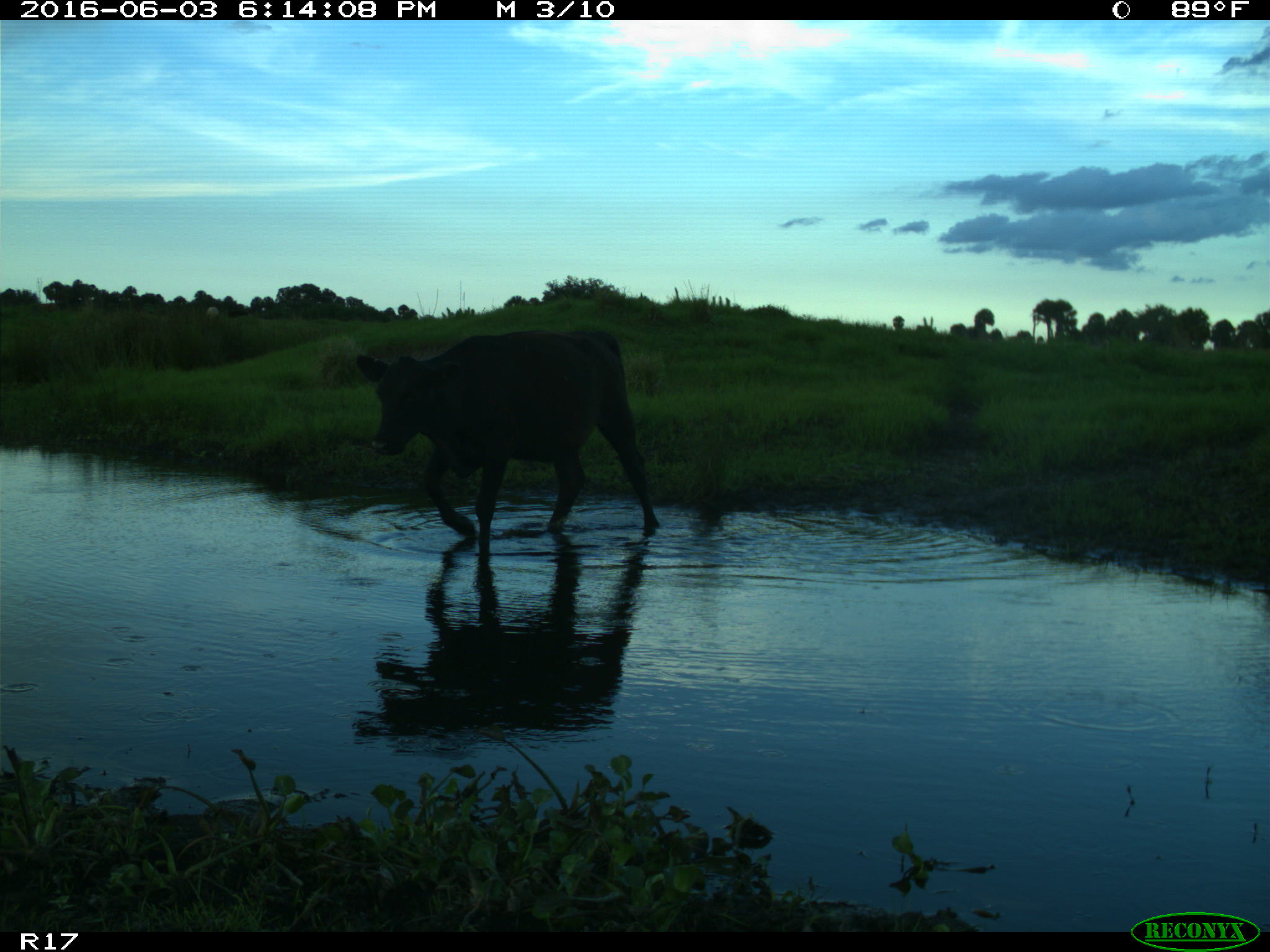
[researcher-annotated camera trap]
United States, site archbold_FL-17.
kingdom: Animalia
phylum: Chordata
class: Mammalia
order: Artiodactyla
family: Bovidae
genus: Bos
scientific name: Bos taurus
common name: domestic cow